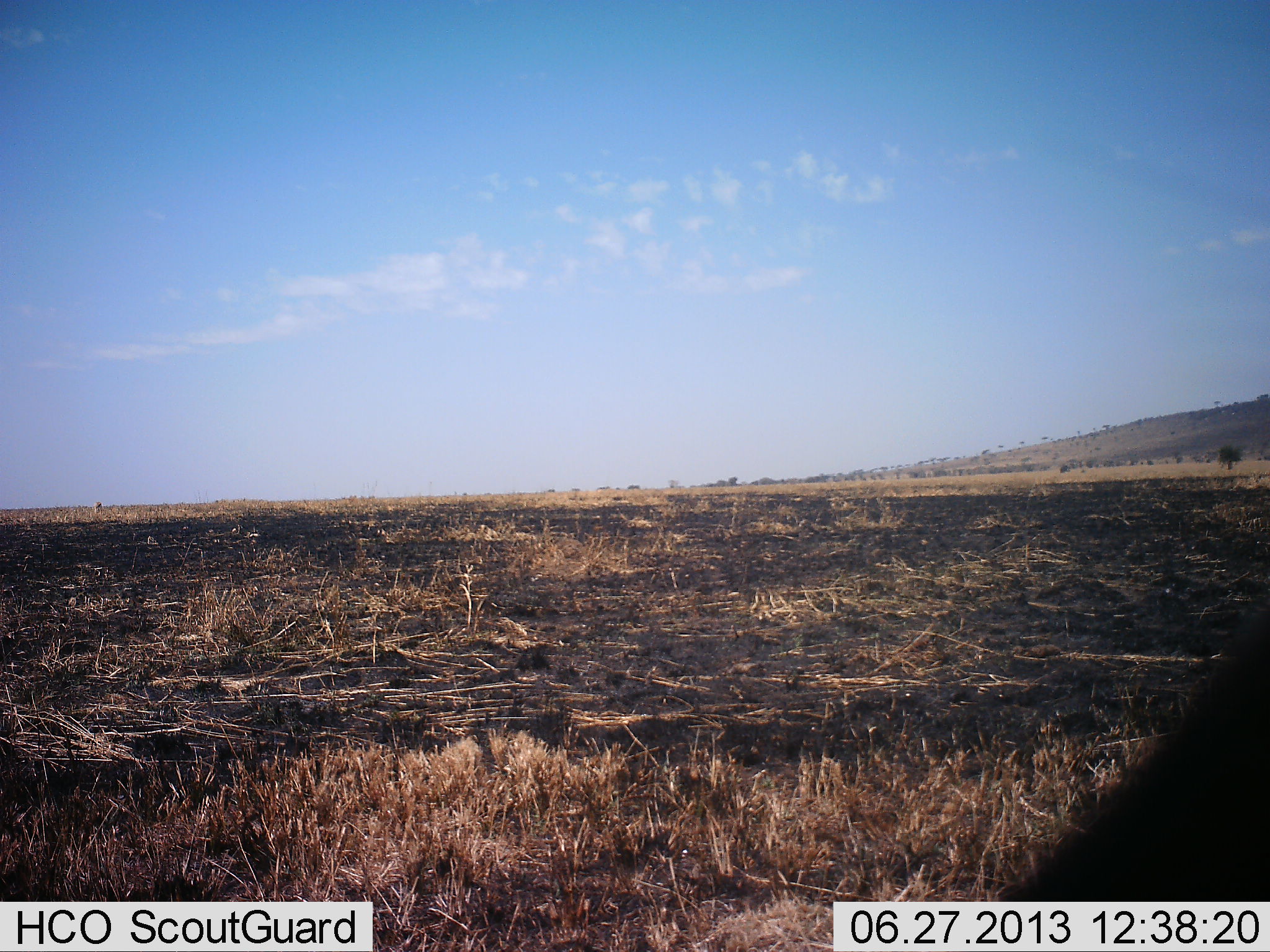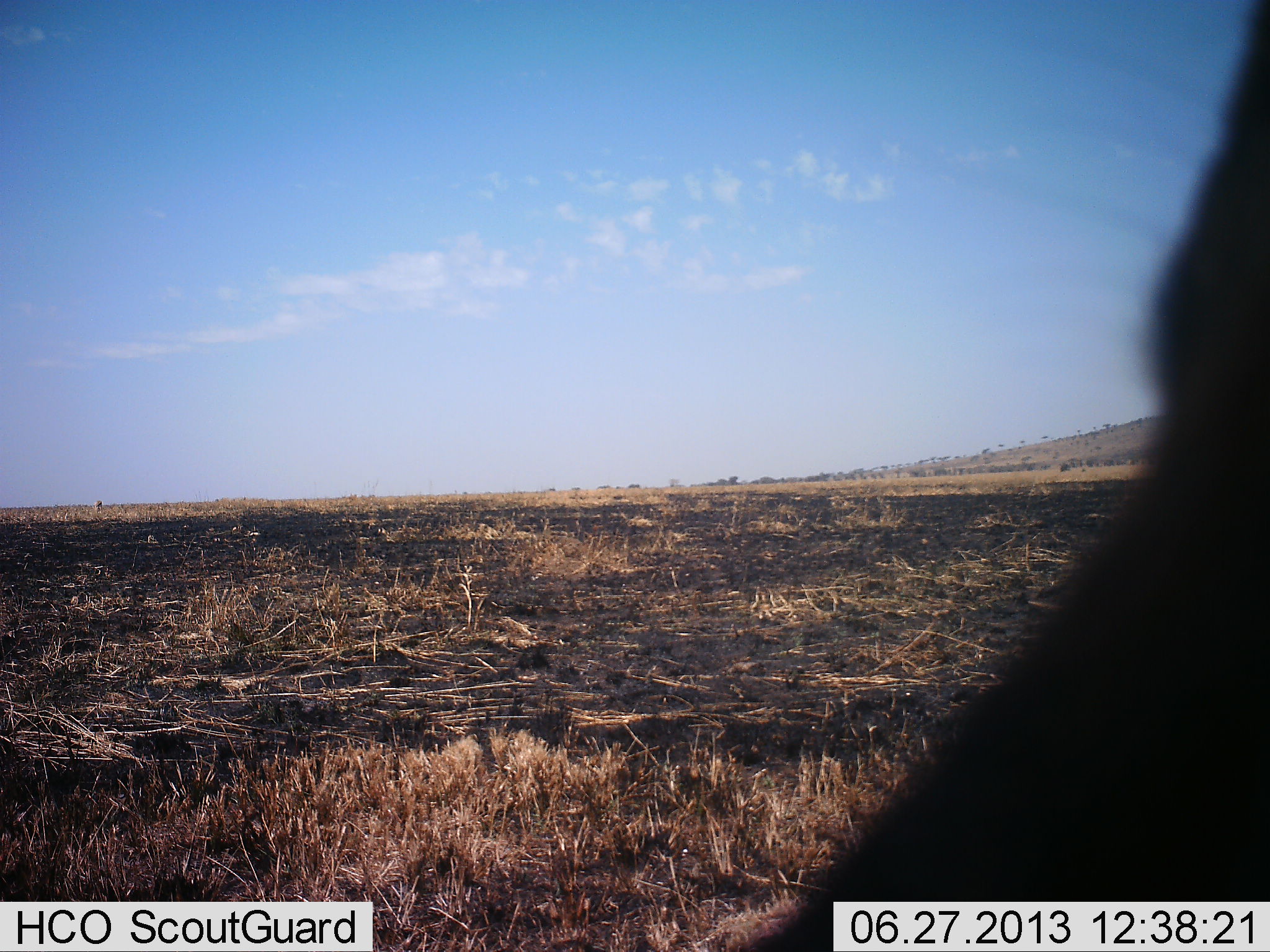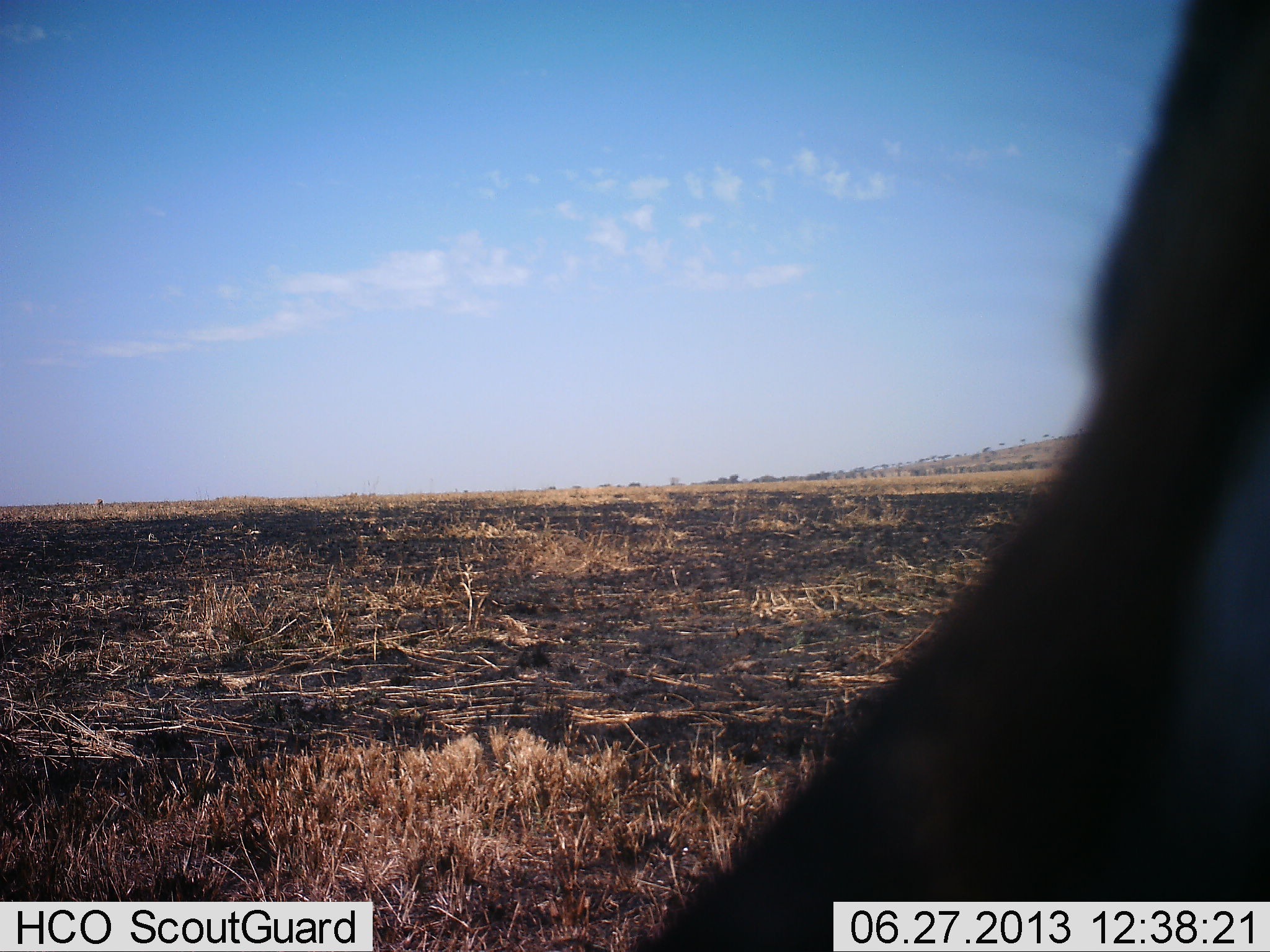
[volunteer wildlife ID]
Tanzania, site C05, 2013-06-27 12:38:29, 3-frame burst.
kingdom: Animalia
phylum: Chordata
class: Mammalia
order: Artiodactyla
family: Bovidae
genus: Eudorcas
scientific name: Eudorcas thomsonii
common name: thomson's gazelle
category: gazellethomsons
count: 1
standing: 67%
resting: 17%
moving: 17%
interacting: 0%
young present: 0%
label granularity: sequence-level